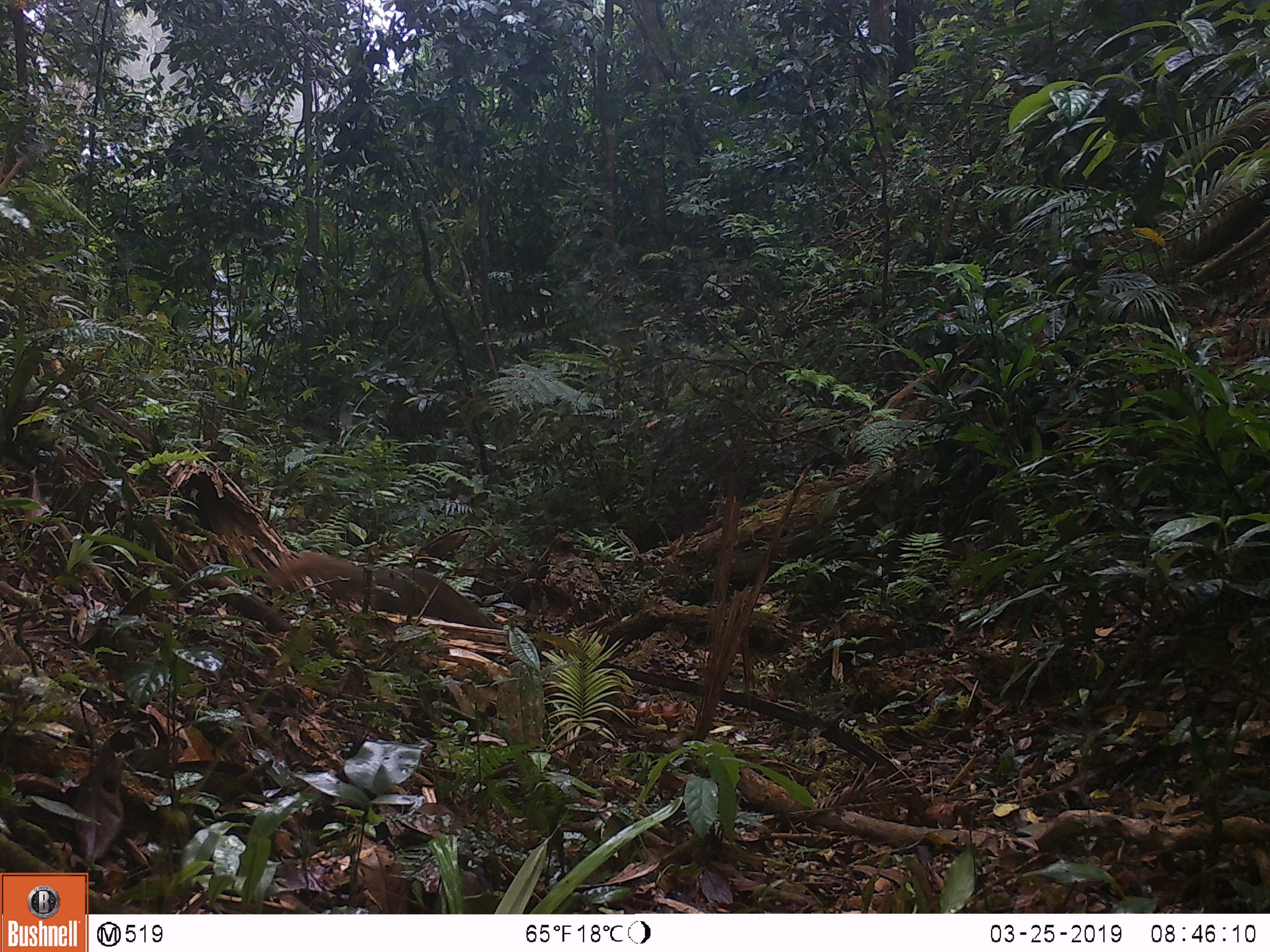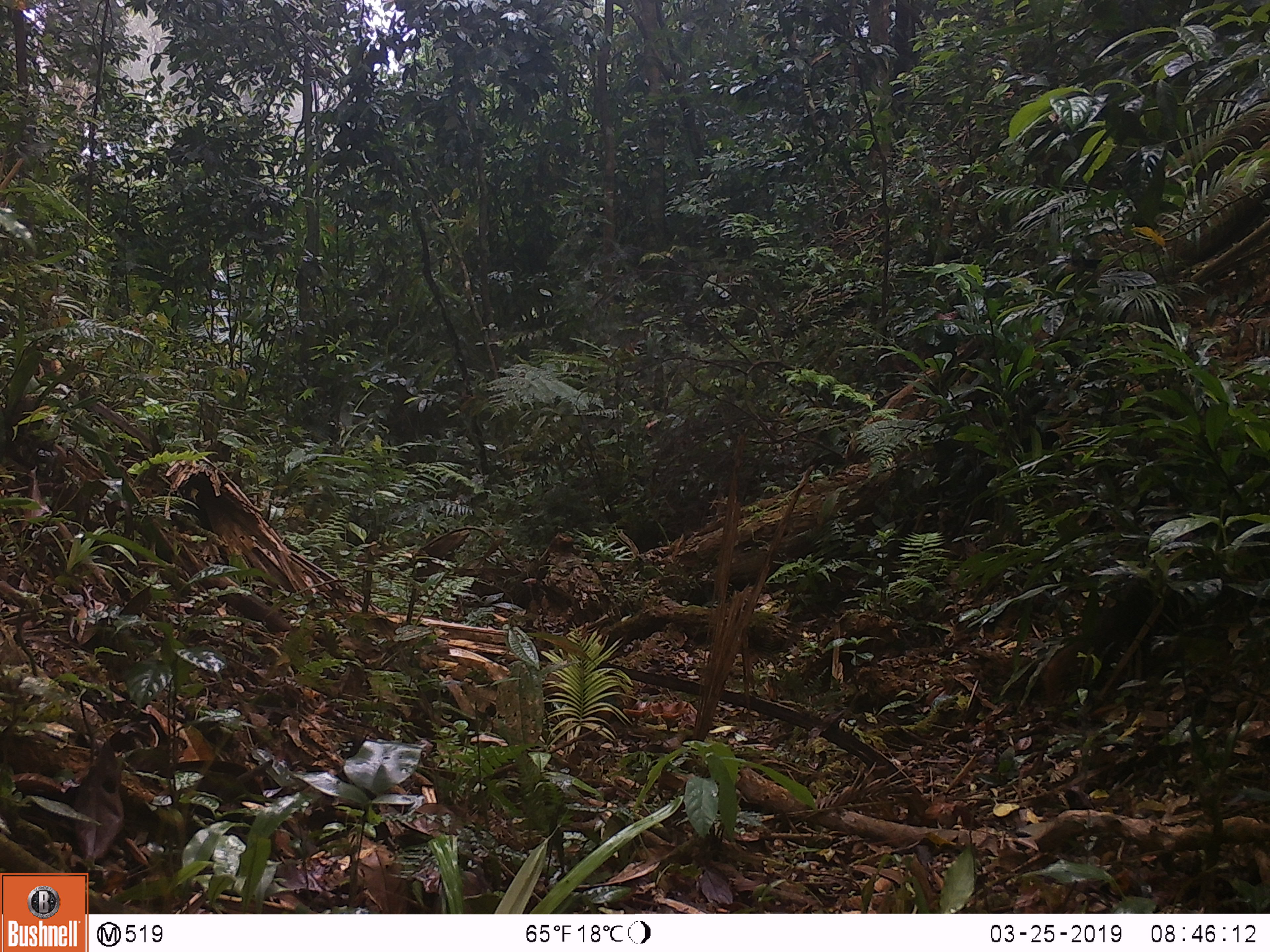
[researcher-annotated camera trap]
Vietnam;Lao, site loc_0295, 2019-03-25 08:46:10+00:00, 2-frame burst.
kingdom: Animalia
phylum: Chordata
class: Mammalia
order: Carnivora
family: Herpestidae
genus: Urva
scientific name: Urva urva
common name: crab-eating mongoose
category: crab eating mongoose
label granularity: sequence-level